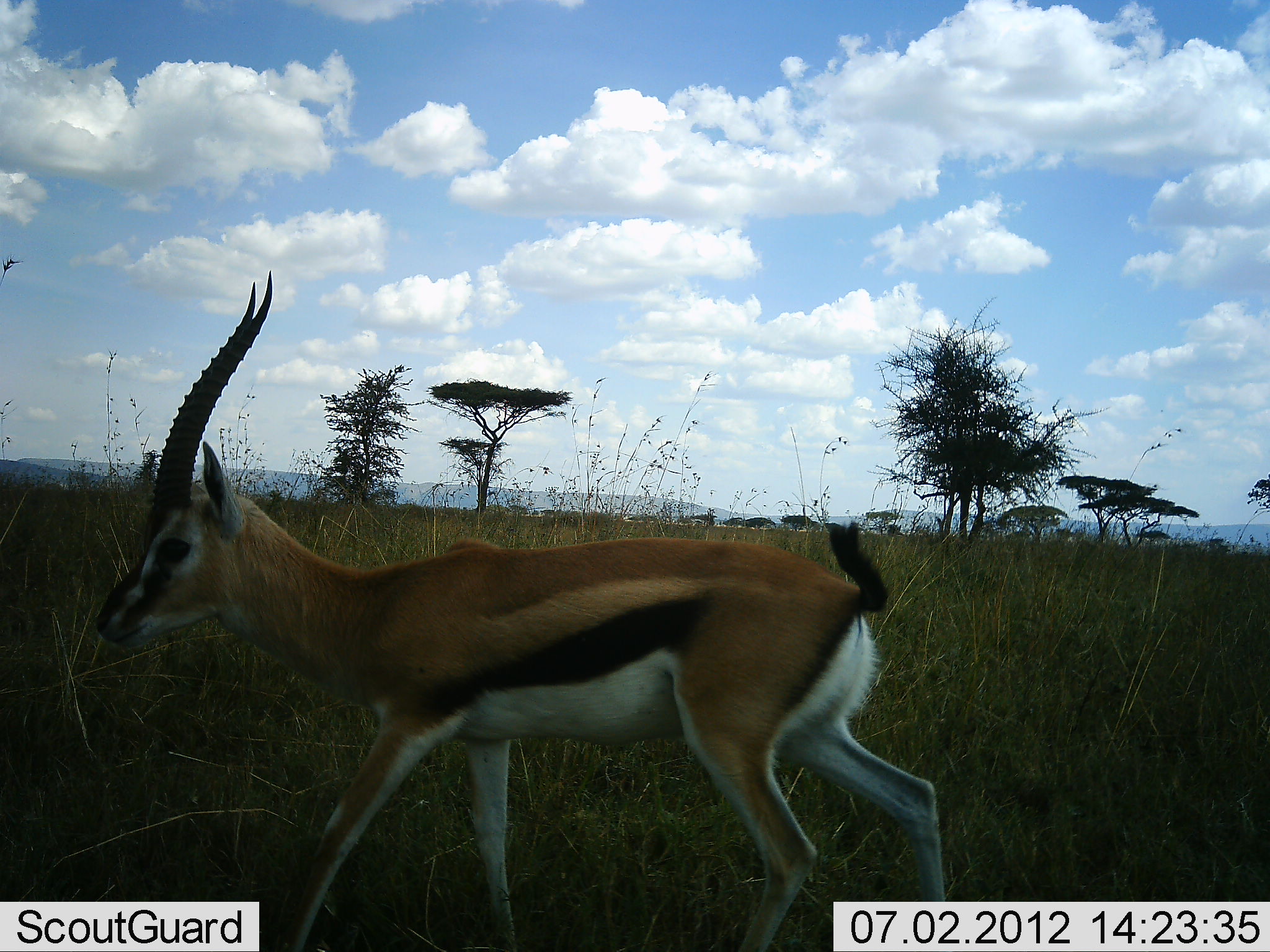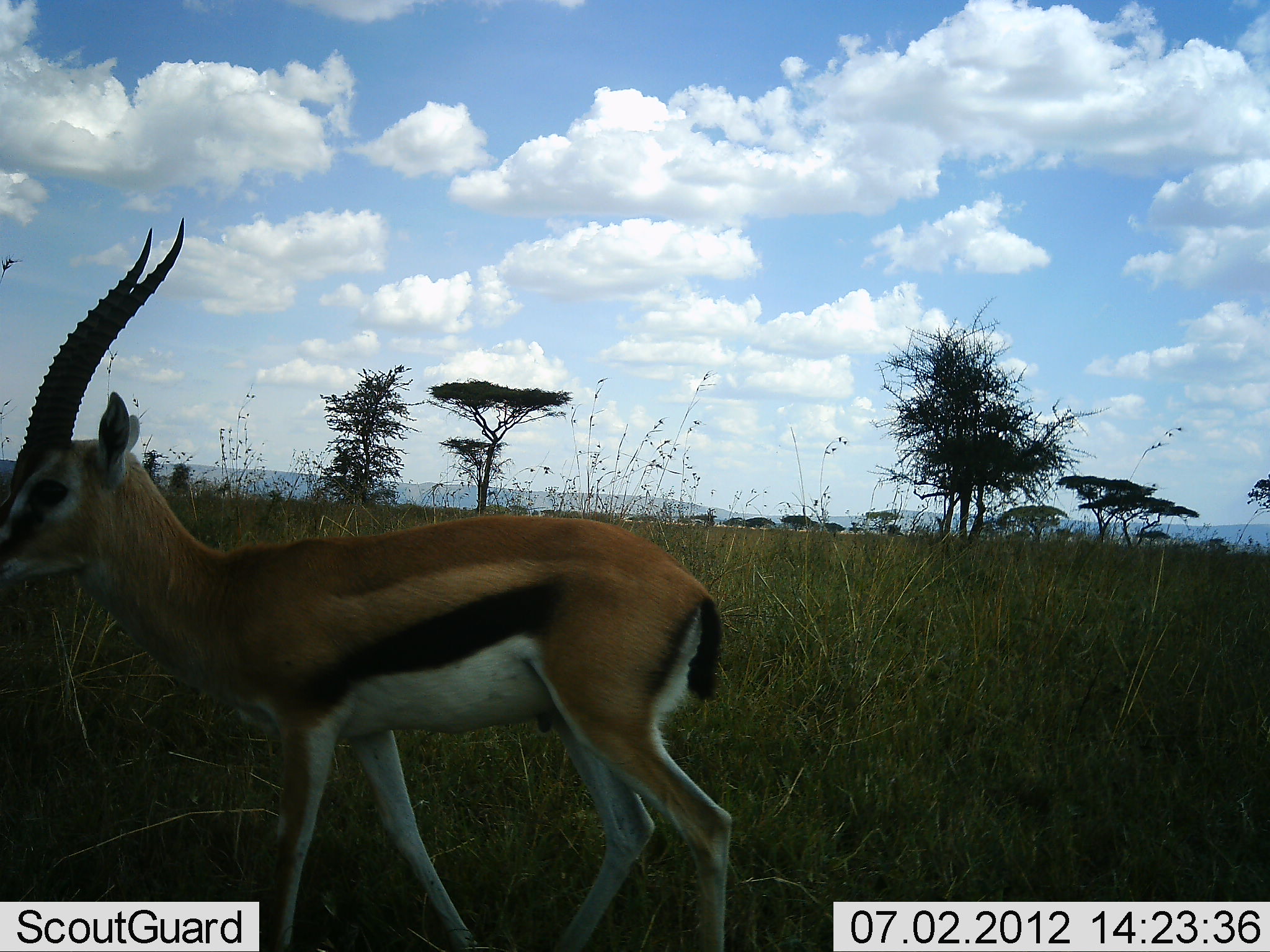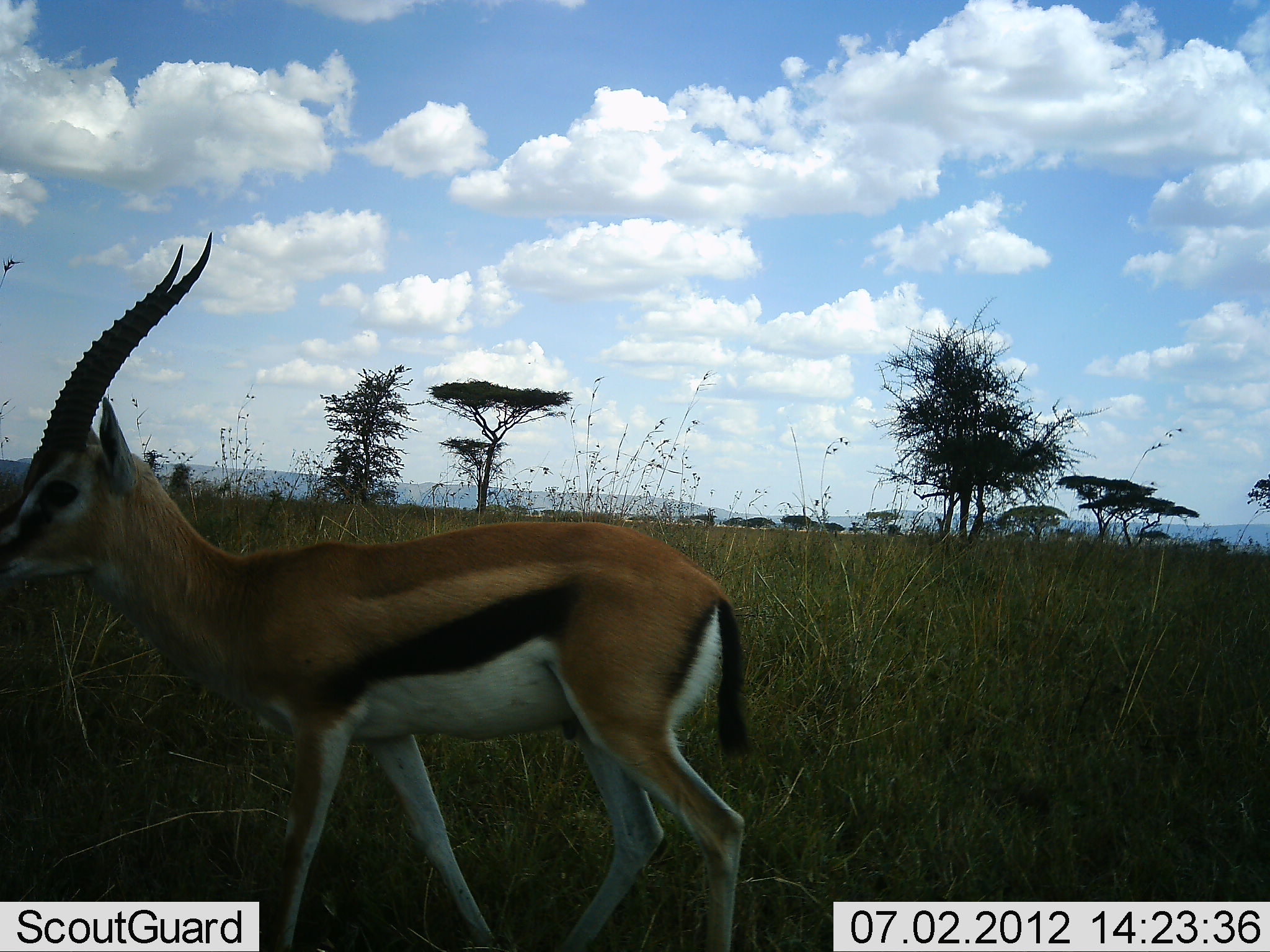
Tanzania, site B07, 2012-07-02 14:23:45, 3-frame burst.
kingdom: Animalia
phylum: Chordata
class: Mammalia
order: Artiodactyla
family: Bovidae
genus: Eudorcas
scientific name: Eudorcas thomsonii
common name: thomson's gazelle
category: gazellethomsons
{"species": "gazellethomsons (thomson's gazelle) (Eudorcas thomsonii)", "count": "1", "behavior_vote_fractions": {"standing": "20%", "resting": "0%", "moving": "80%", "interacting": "0%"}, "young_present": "0%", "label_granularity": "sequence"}